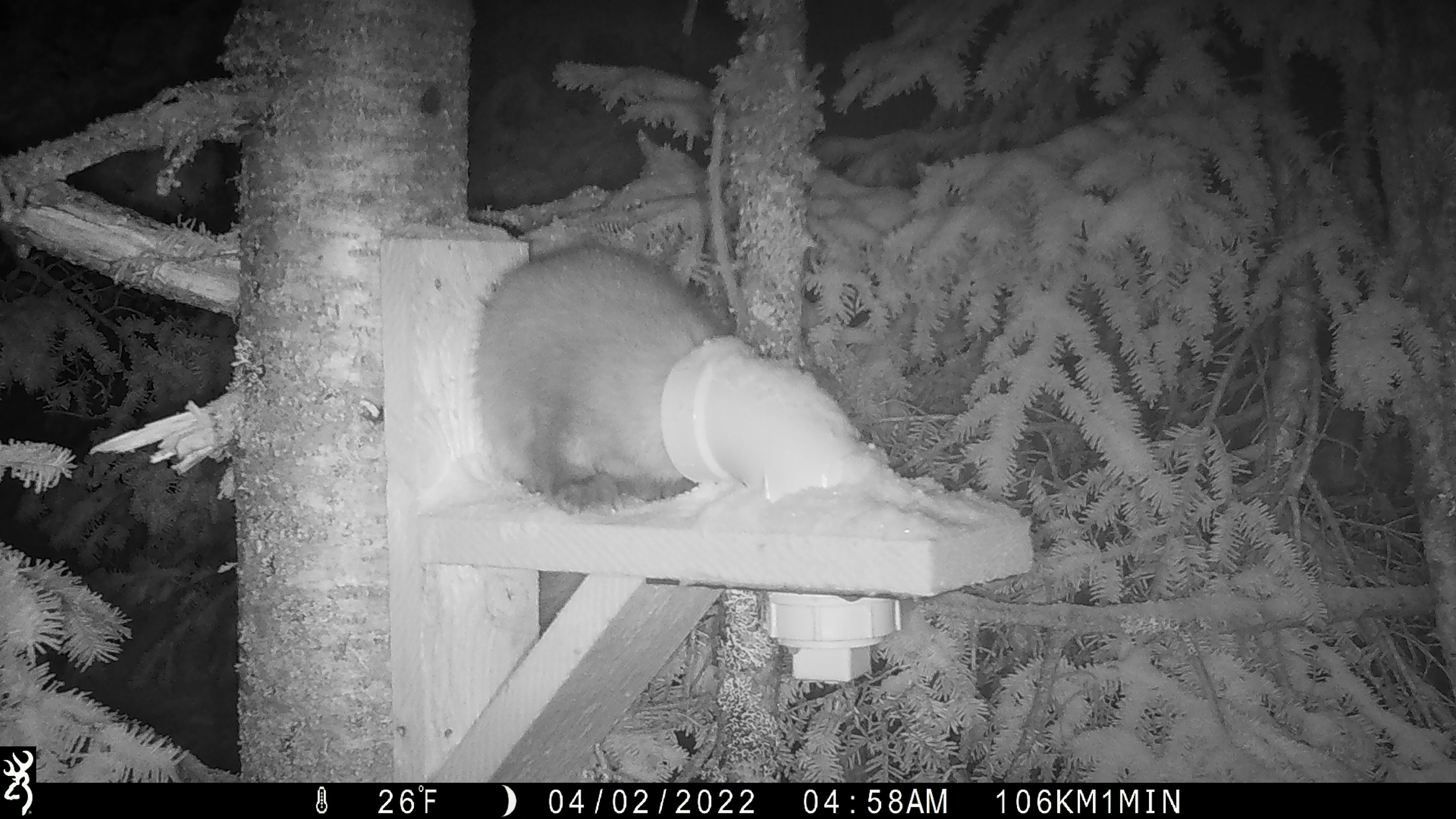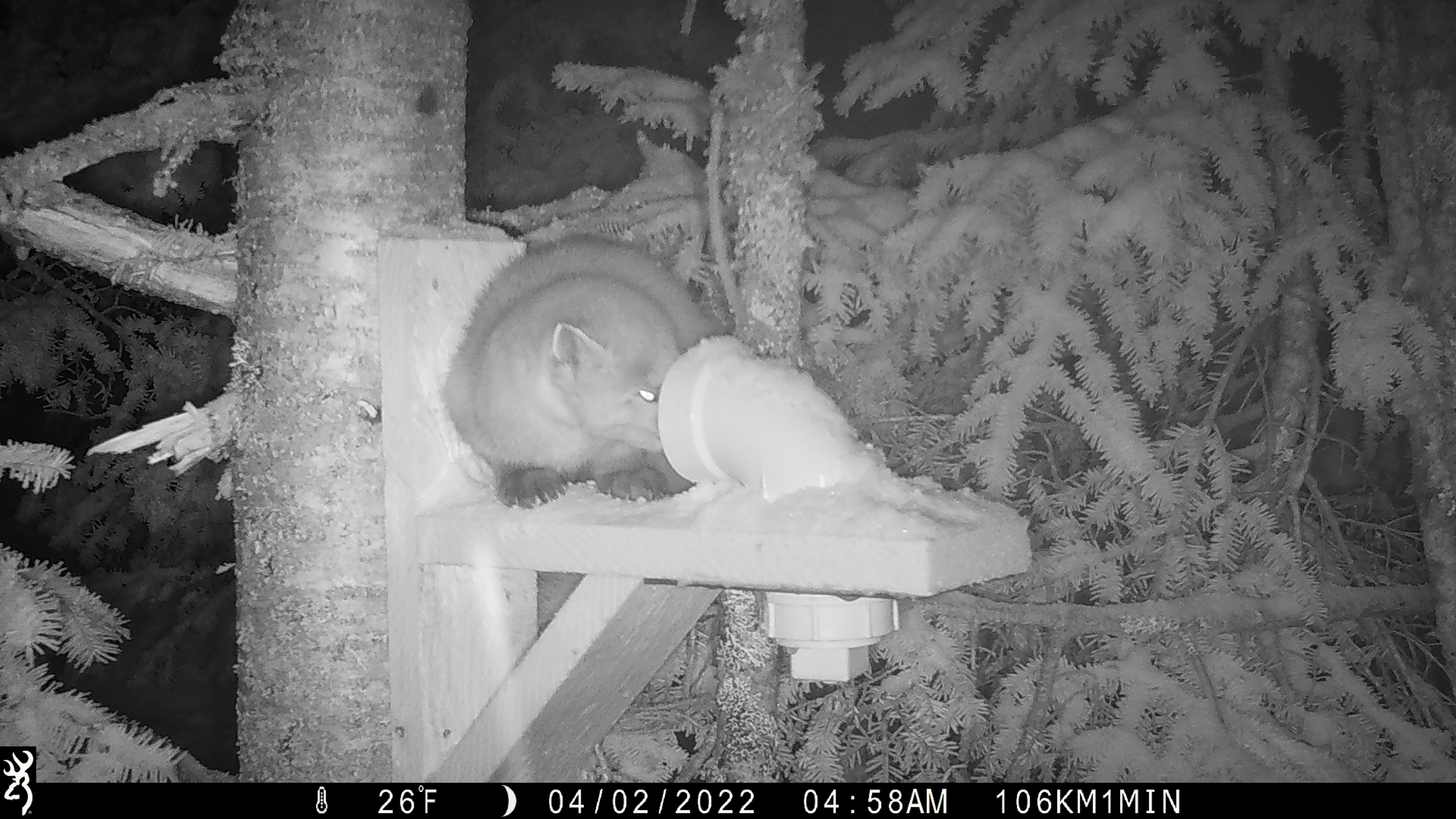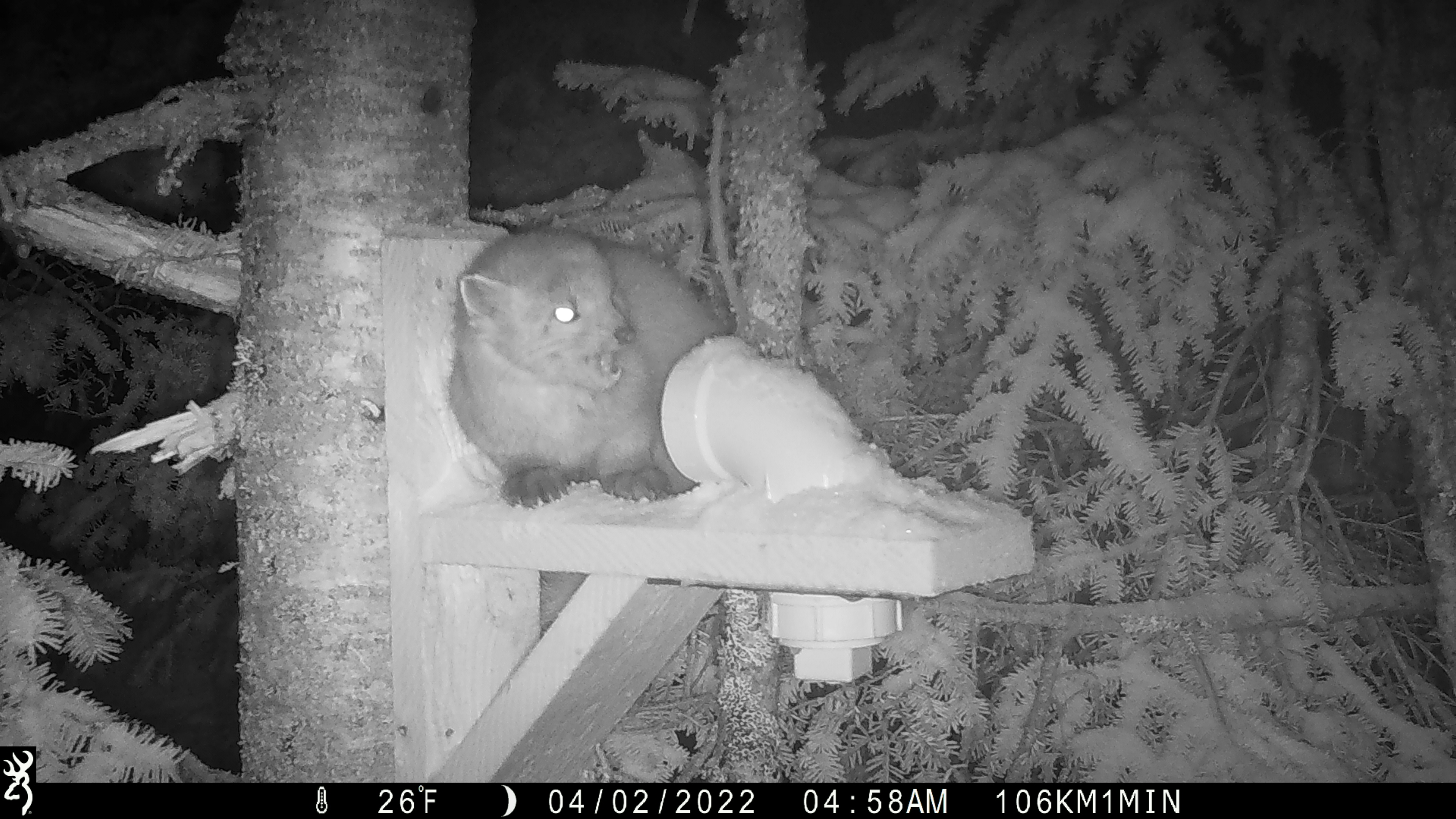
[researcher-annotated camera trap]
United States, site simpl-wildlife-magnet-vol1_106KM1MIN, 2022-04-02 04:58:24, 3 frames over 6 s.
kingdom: Animalia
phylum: Chordata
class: Mammalia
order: Carnivora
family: Mustelidae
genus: Martes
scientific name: Martes americana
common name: american marten